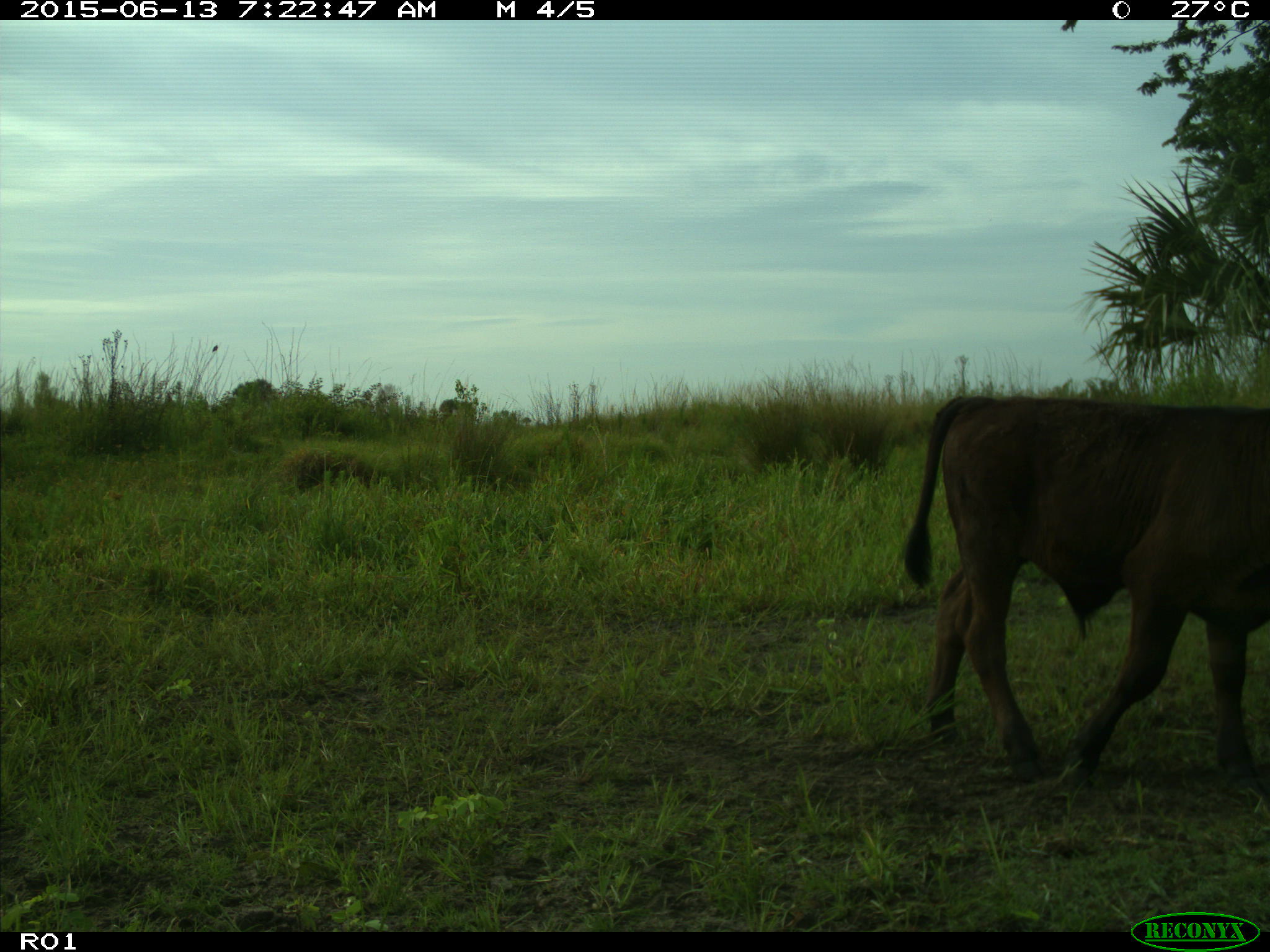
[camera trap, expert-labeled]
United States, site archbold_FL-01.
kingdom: Animalia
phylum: Chordata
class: Mammalia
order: Artiodactyla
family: Bovidae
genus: Bos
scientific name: Bos taurus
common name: domestic cow